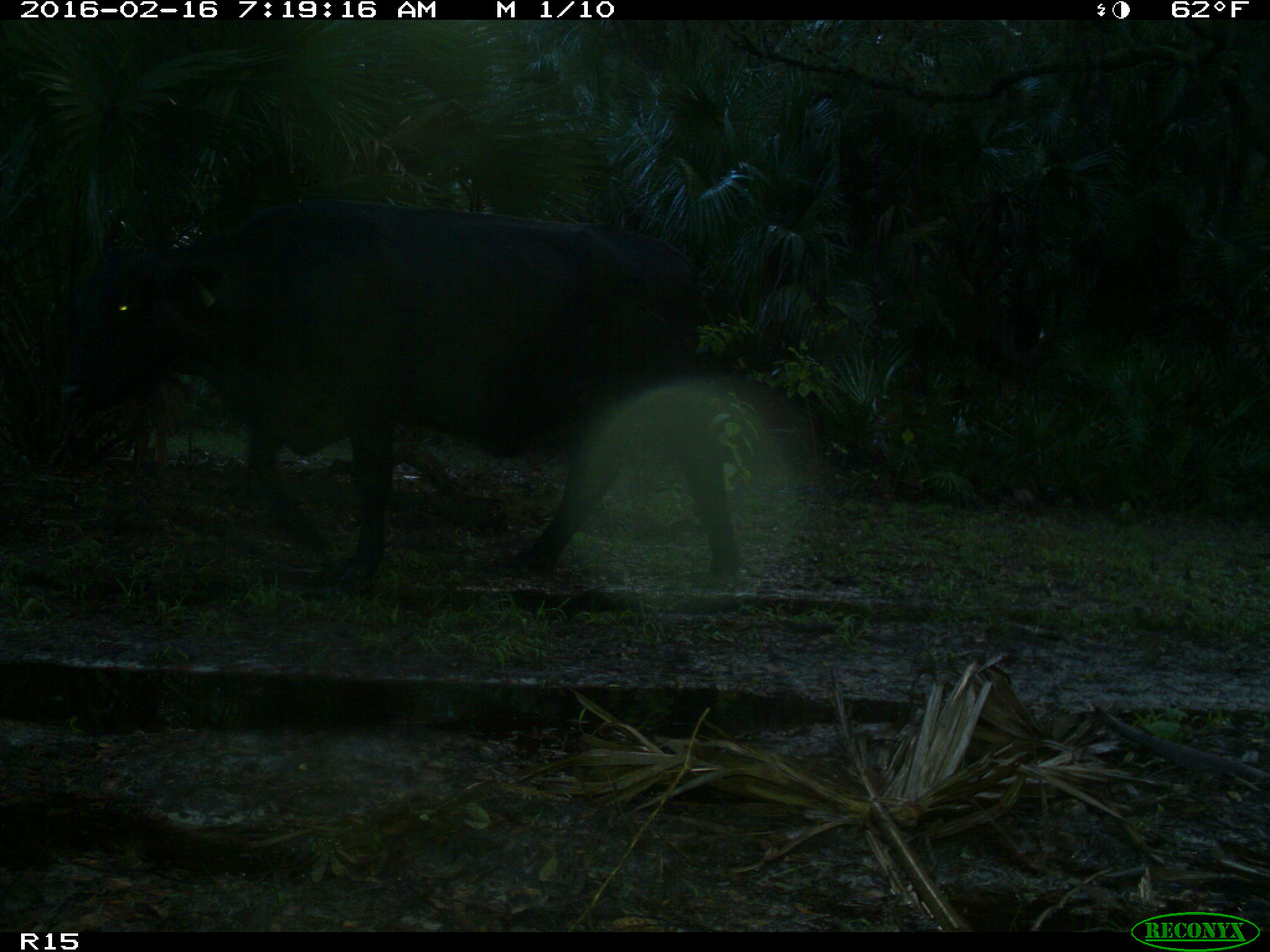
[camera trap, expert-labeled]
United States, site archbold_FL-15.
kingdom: Animalia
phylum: Chordata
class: Mammalia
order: Artiodactyla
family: Bovidae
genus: Bos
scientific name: Bos taurus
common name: domestic cow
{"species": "Bos taurus (domestic cow)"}